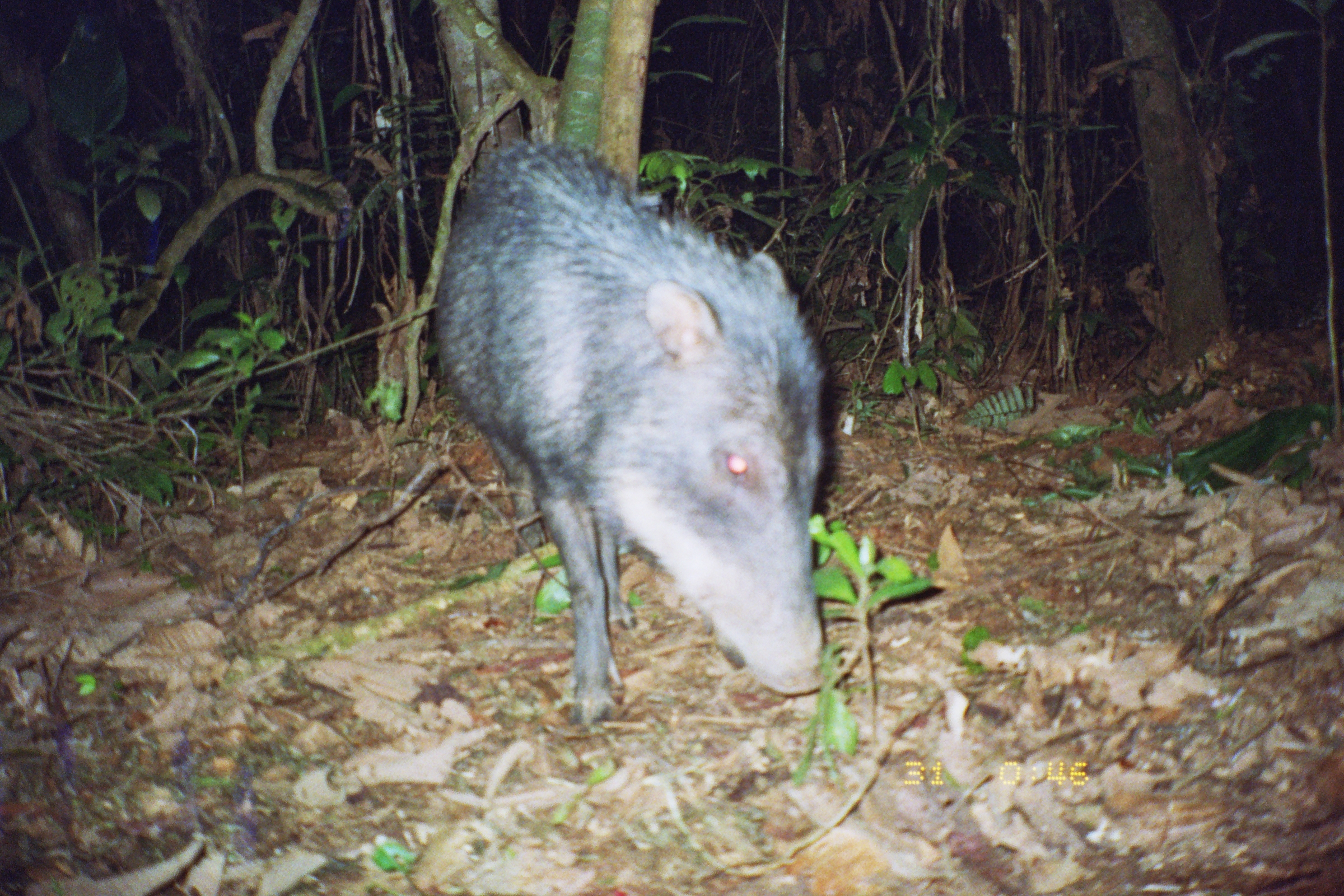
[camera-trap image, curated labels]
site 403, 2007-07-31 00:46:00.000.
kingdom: Animalia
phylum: Chordata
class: Mammalia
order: Artiodactyla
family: Tayassuidae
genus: Tayassu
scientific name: Tayassu pecari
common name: white-lipped peccary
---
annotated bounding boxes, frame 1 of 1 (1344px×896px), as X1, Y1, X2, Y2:
tayassu pecari: 426, 133, 834, 728